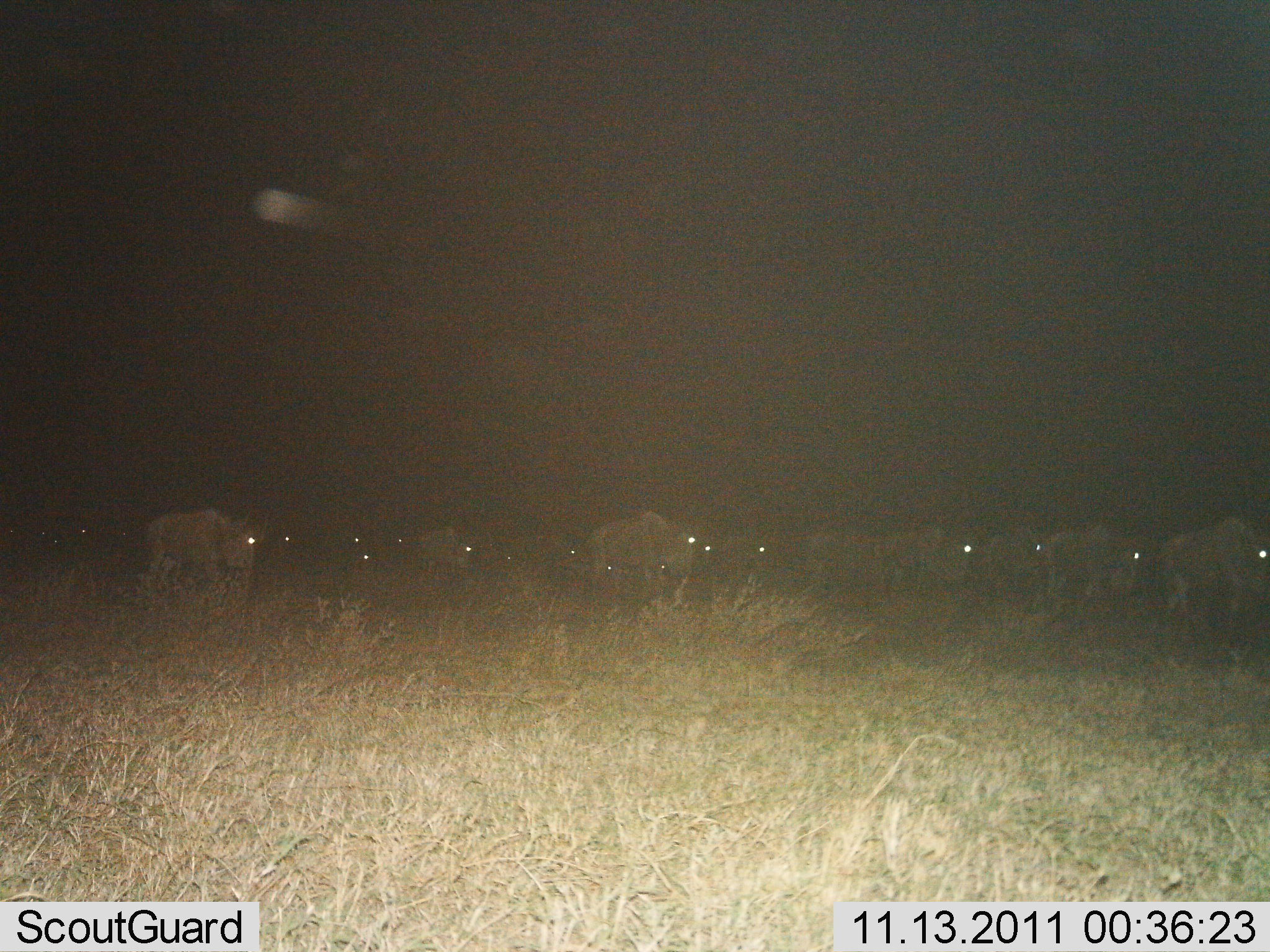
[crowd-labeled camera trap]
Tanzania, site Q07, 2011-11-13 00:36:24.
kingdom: Animalia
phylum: Chordata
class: Mammalia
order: Artiodactyla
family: Bovidae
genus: Connochaetes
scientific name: Connochaetes taurinus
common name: blue wildebeest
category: wildebeest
Wildebeest (blue wildebeest) (Connochaetes taurinus), count 11-50. Behavior (volunteer vote fractions): standing 45%, resting 9%, moving 36%, interacting 9%. Young present (vote fraction): 0%. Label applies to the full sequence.